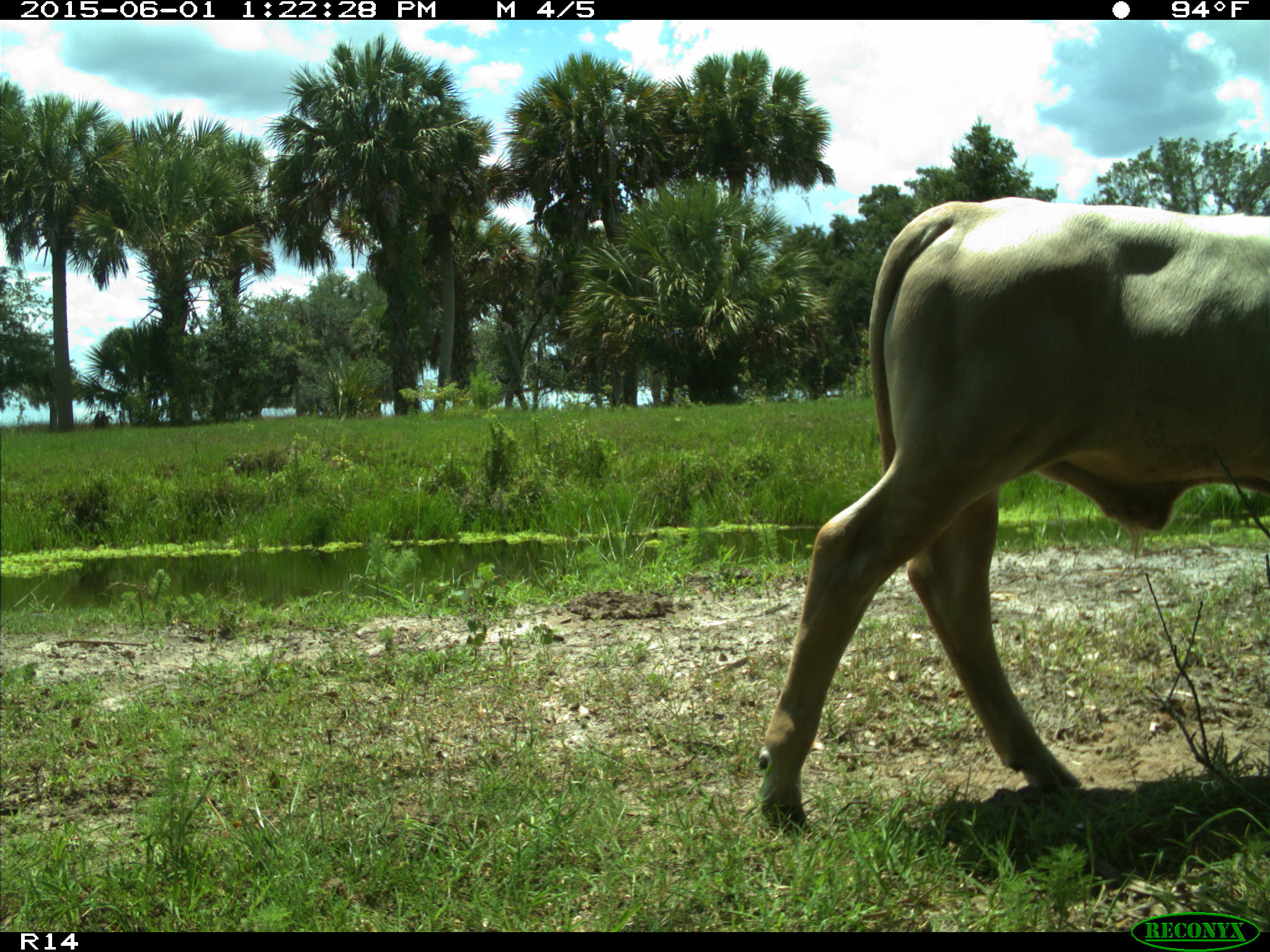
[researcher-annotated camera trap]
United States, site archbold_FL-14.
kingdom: Animalia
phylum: Chordata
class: Mammalia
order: Artiodactyla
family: Bovidae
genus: Bos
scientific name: Bos taurus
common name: domestic cow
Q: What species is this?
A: Bos taurus (domestic cow).